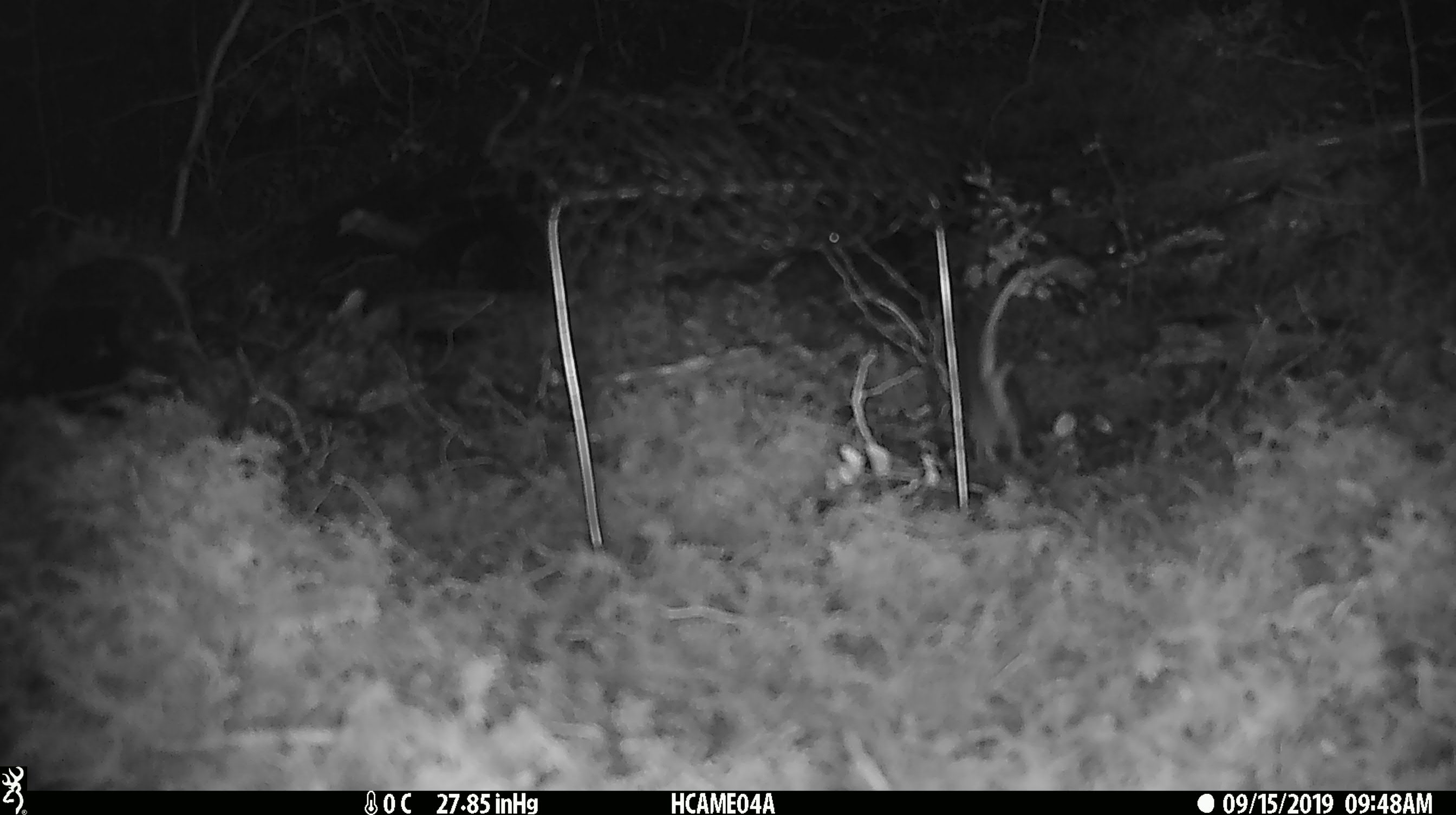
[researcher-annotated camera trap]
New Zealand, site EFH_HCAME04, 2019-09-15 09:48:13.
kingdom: Animalia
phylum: Chordata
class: Mammalia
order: Rodentia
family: Muridae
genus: Mus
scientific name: Mus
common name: mouse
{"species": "mouse (Mus)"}